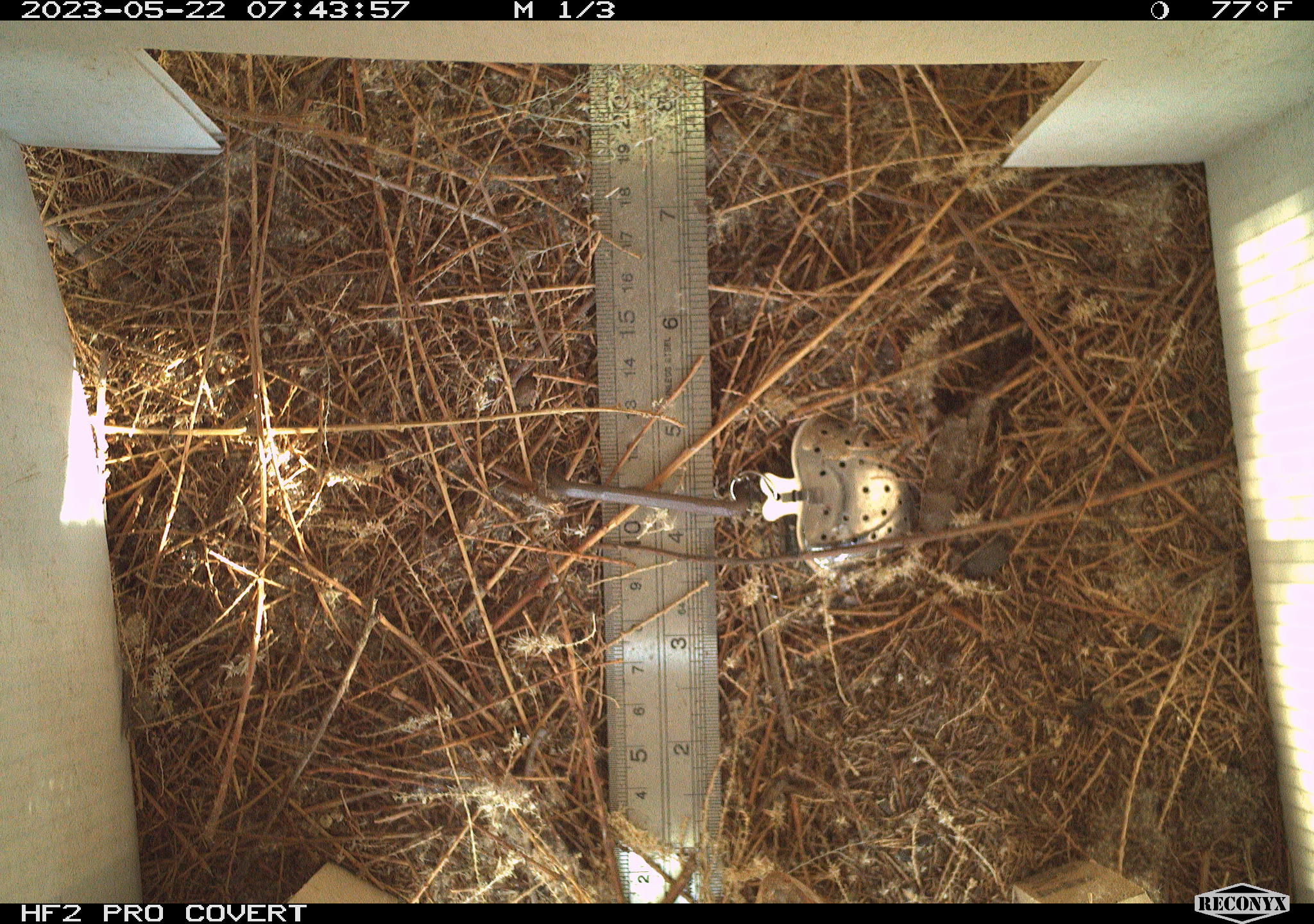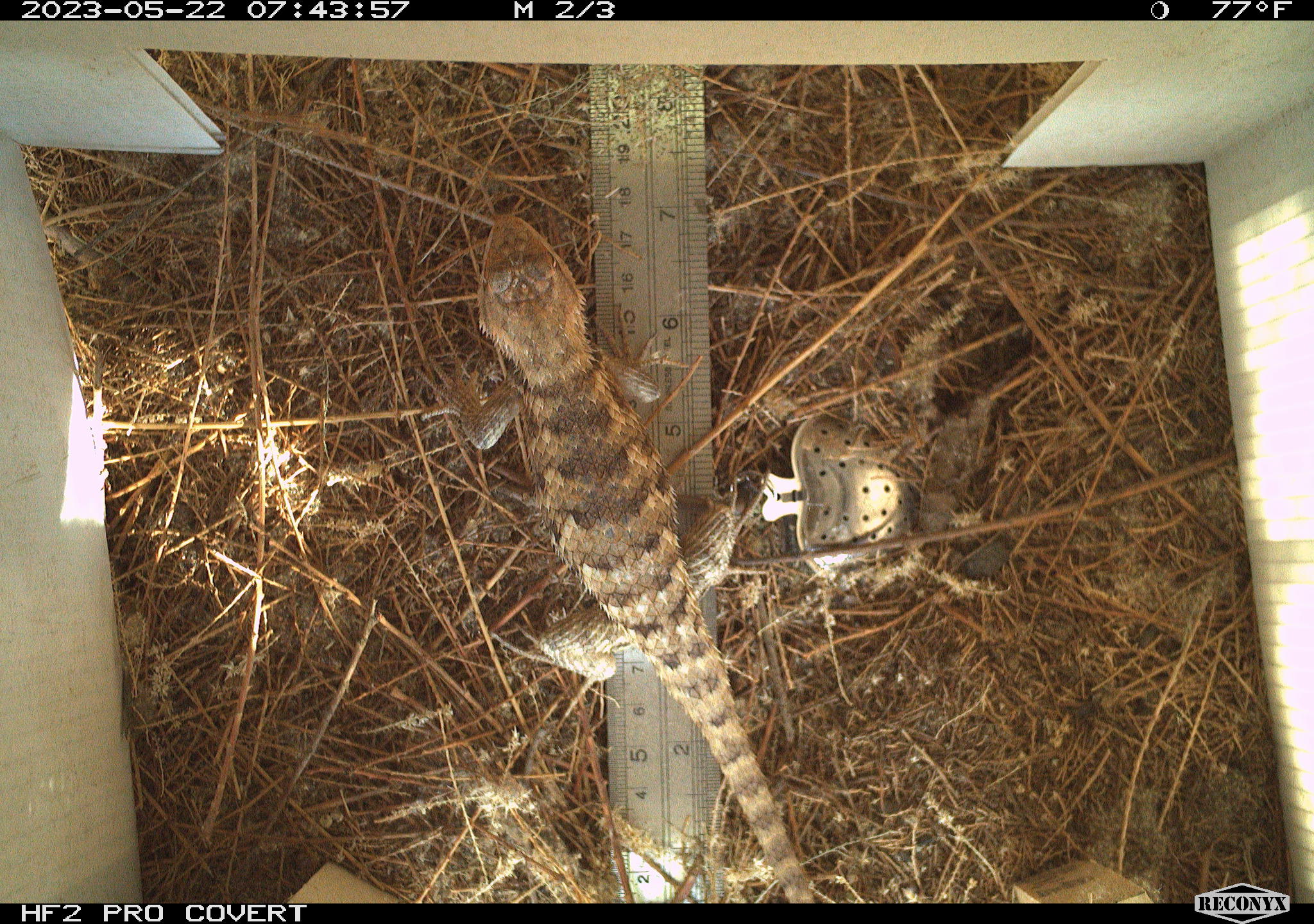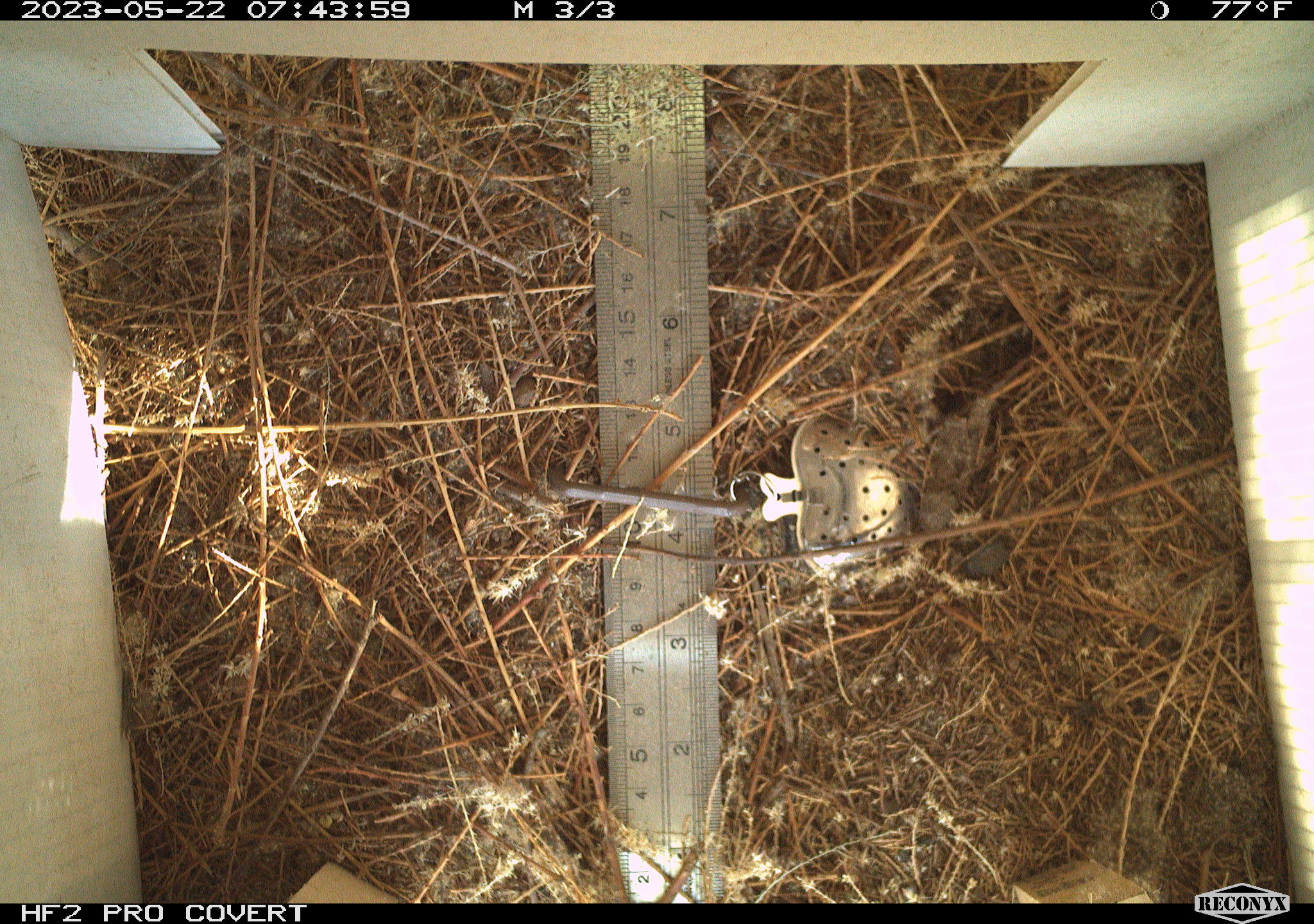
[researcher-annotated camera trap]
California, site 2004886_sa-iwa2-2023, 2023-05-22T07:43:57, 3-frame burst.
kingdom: Animalia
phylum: Chordata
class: Reptilia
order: Squamata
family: Phrynosomatidae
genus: Sceloporus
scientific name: Sceloporus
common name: spiny lizards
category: sceloporus species